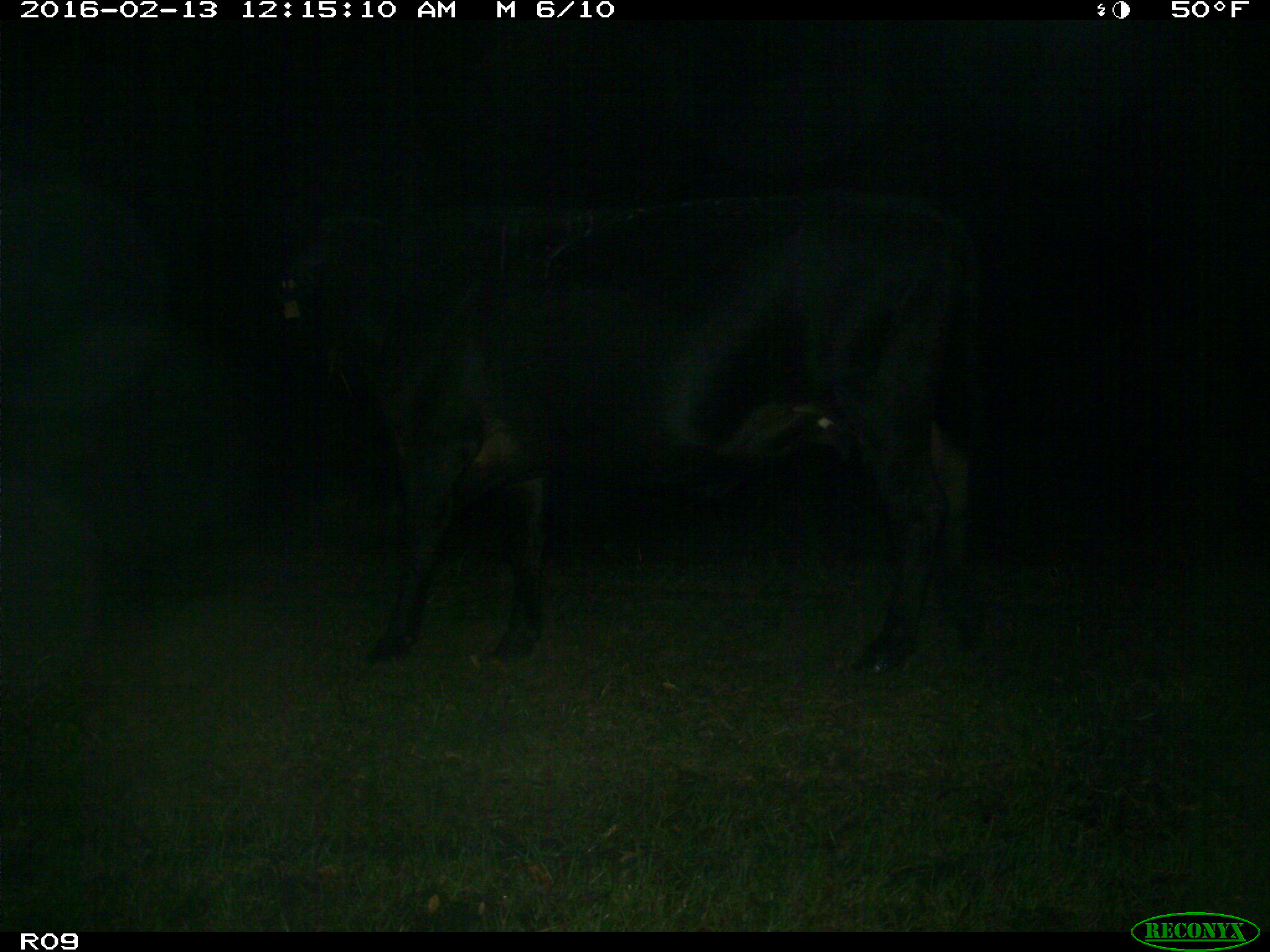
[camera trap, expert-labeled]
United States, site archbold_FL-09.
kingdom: Animalia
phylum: Chordata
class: Mammalia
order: Artiodactyla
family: Bovidae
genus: Bos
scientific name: Bos taurus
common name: domestic cow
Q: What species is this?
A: Bos taurus (domestic cow).